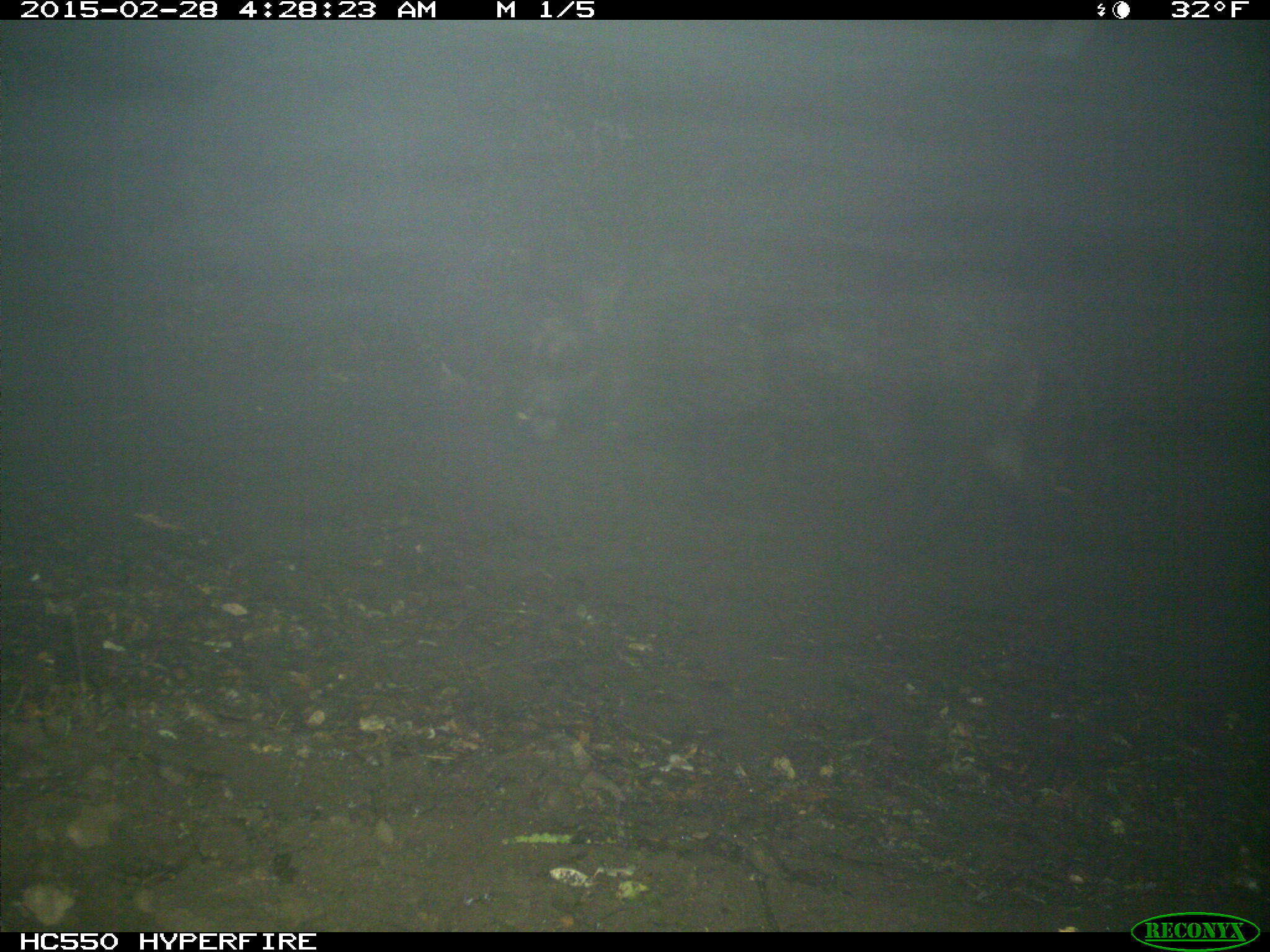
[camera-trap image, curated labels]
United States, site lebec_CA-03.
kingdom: Animalia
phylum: Chordata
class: Mammalia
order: Artiodactyla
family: Suidae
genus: Sus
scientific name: Sus scrofa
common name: wild boar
Sus scrofa (wild boar).